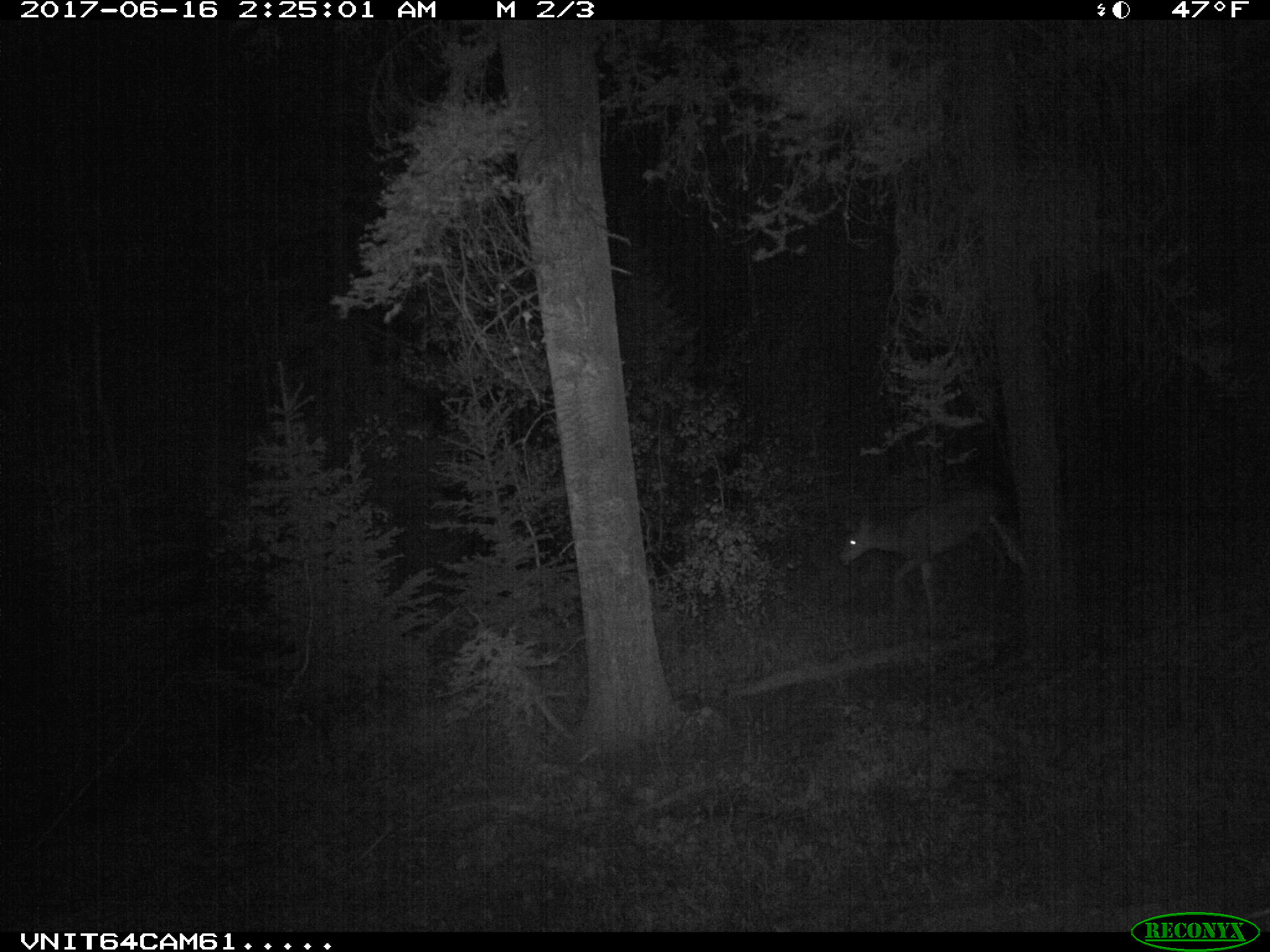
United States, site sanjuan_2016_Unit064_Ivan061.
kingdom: Animalia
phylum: Chordata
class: Mammalia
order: Artiodactyla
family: Cervidae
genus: Odocoileus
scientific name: Odocoileus hemionus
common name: mule deer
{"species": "Odocoileus hemionus (mule deer)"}